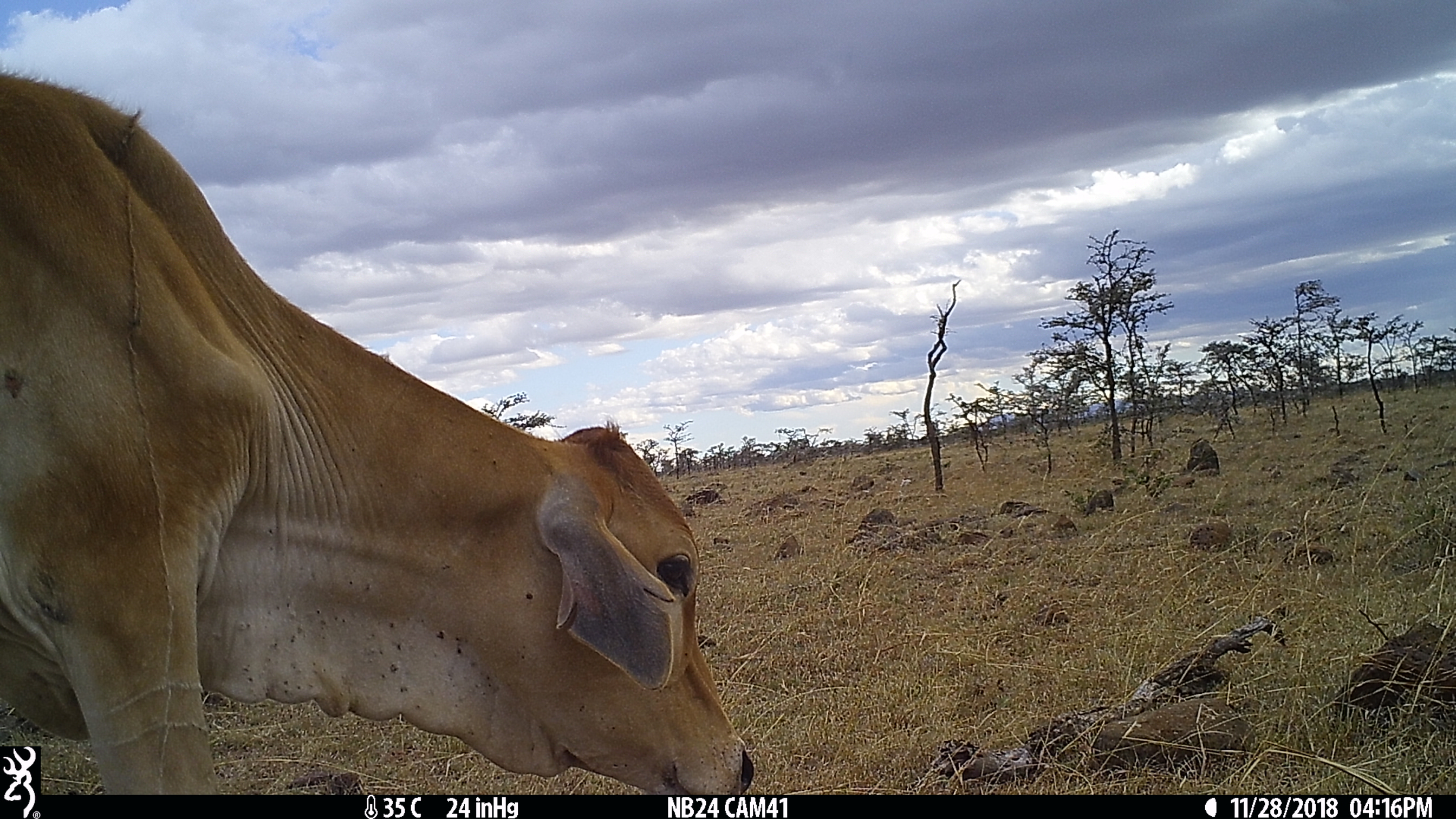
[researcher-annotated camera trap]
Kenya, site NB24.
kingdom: Animalia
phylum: Chordata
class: Mammalia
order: Artiodactyla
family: Bovidae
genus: Bos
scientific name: Bos taurus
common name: cattle